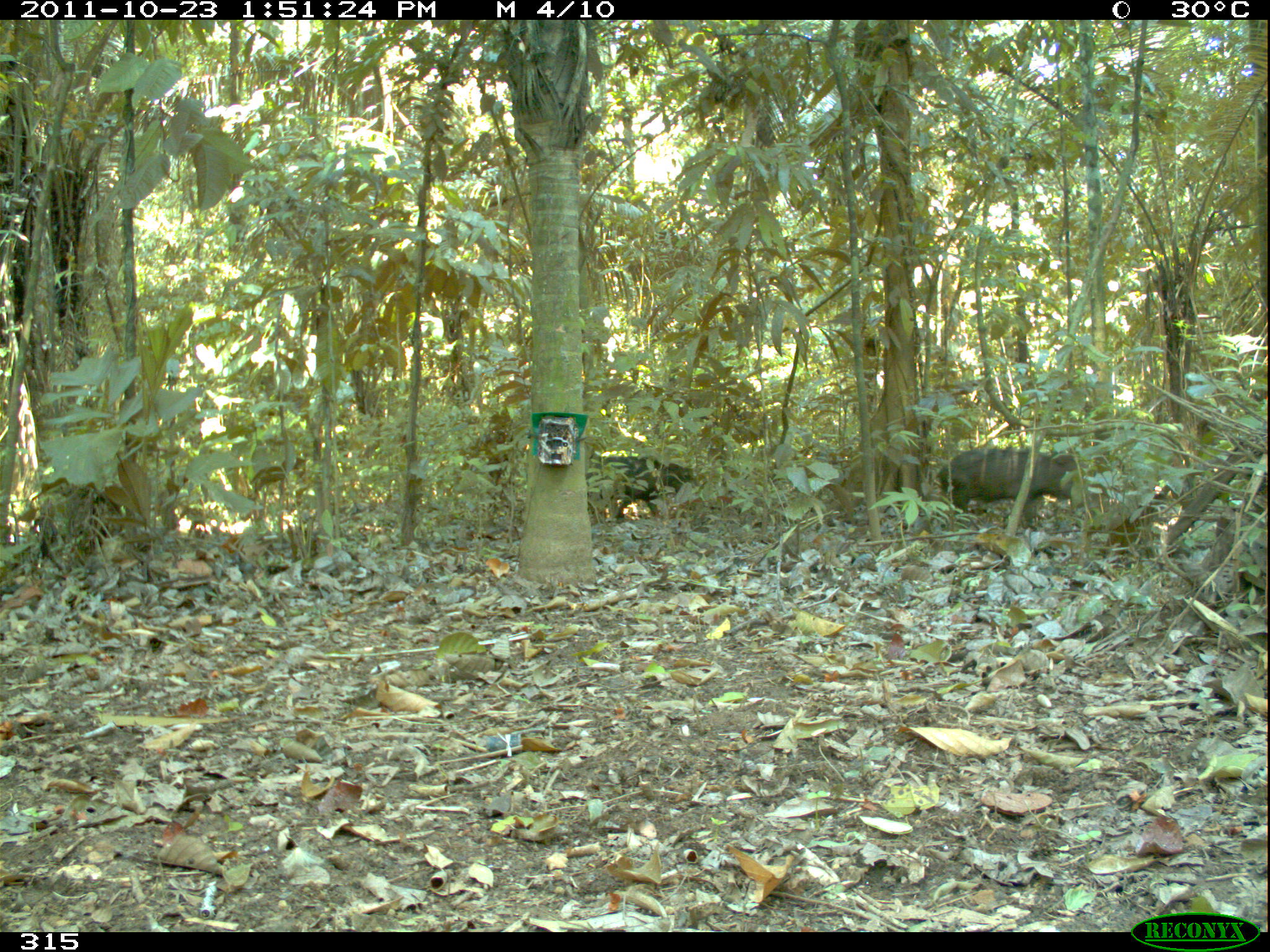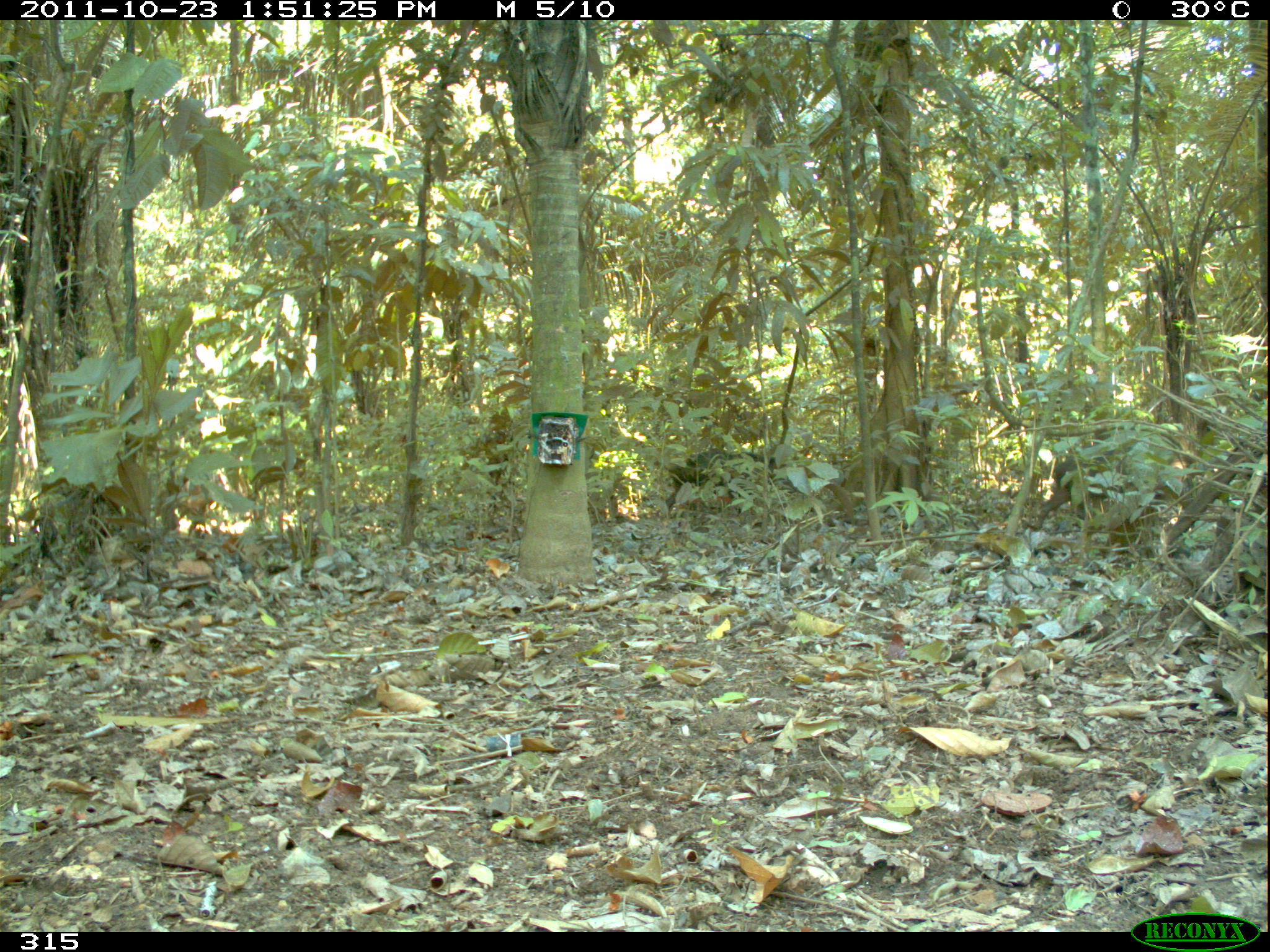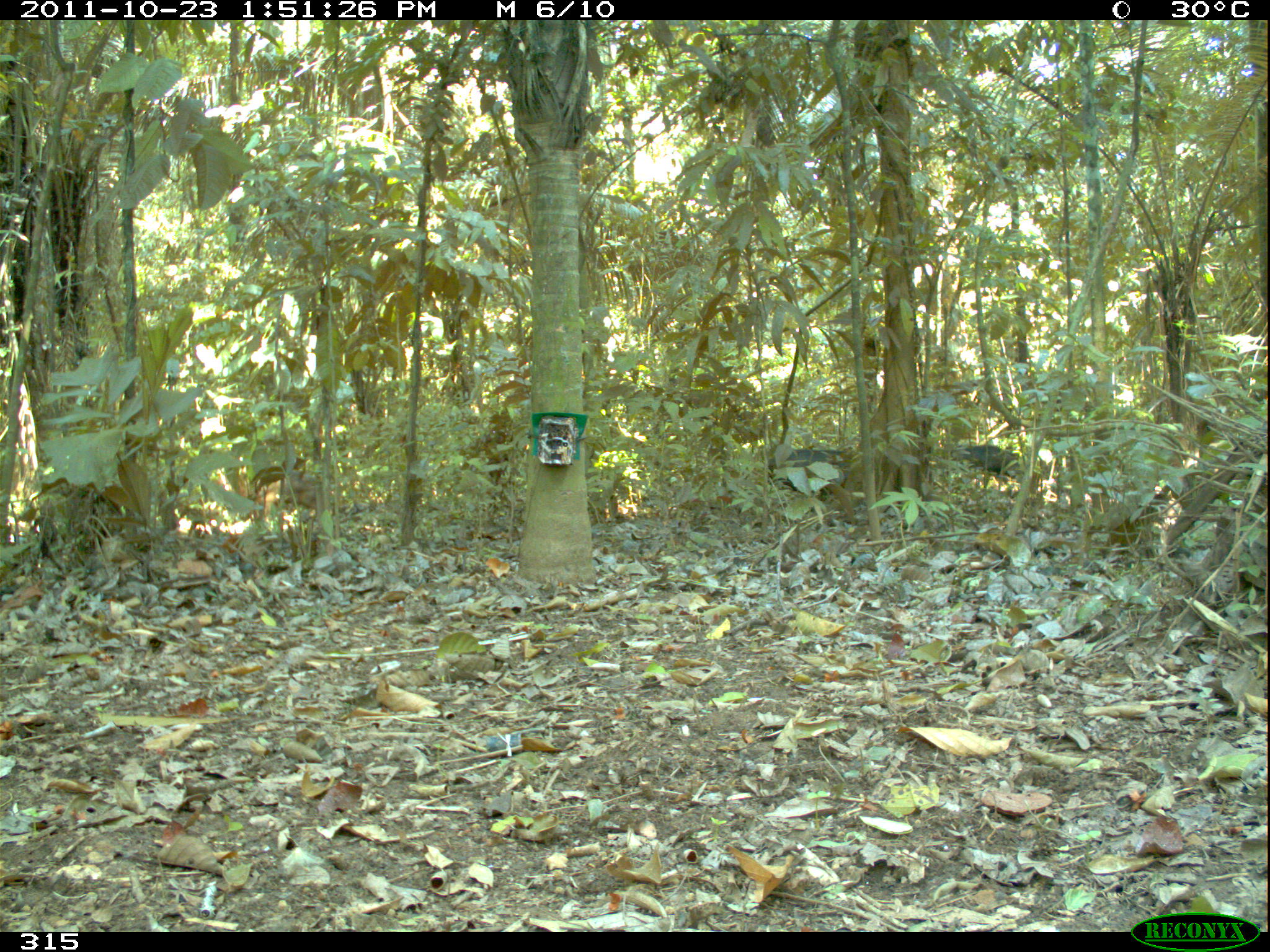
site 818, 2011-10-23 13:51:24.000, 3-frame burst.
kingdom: Animalia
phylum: Chordata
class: Mammalia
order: Artiodactyla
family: Tayassuidae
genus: Tayassu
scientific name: Tayassu pecari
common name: white-lipped peccary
Tayassu pecari (white-lipped peccary).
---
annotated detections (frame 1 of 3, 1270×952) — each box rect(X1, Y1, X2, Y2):
tayassu pecari: rect(936, 447, 1092, 517); rect(587, 454, 706, 523)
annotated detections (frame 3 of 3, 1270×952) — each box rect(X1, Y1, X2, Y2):
tayassu pecari: rect(762, 449, 853, 512); rect(951, 443, 1026, 492)